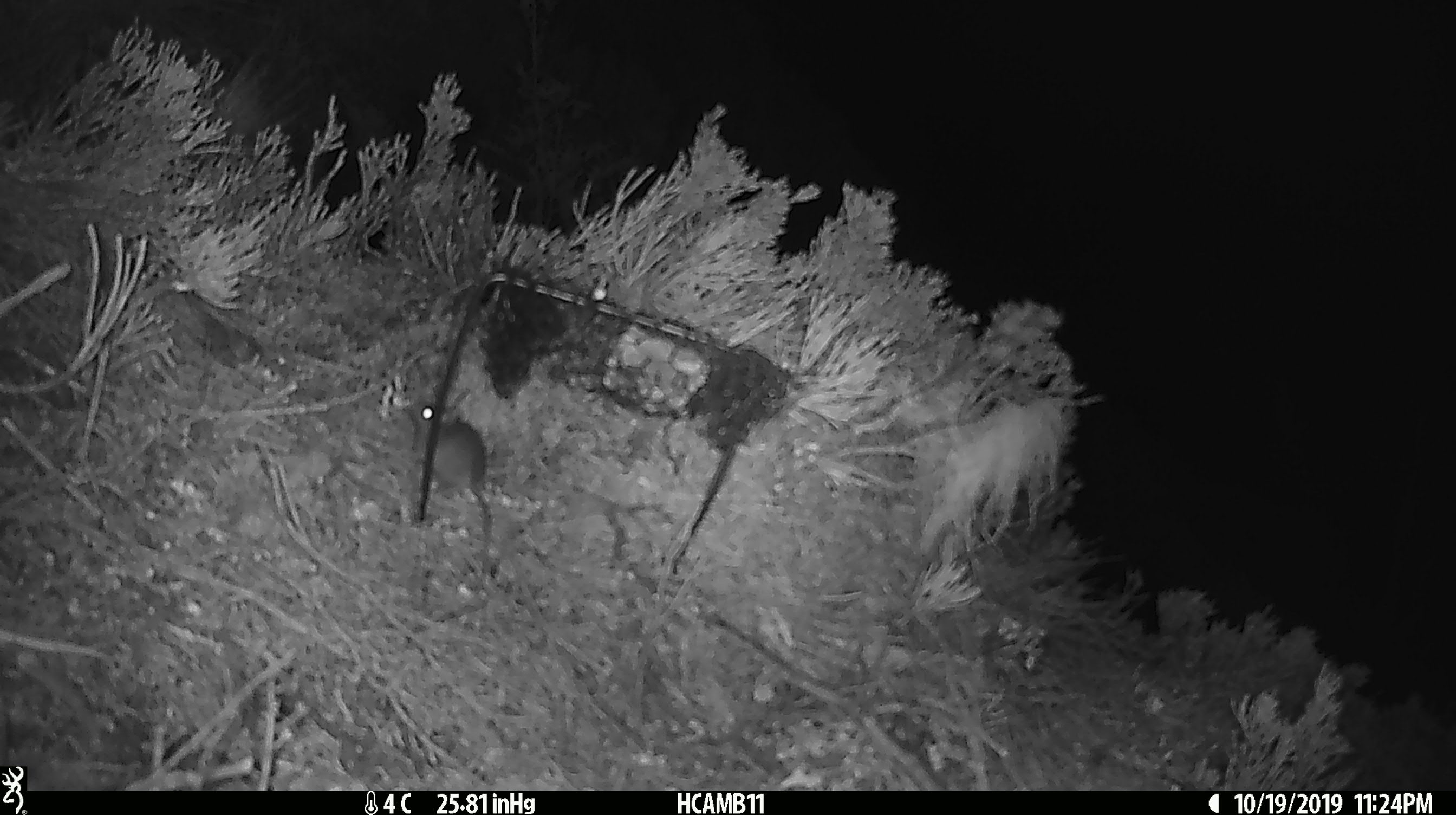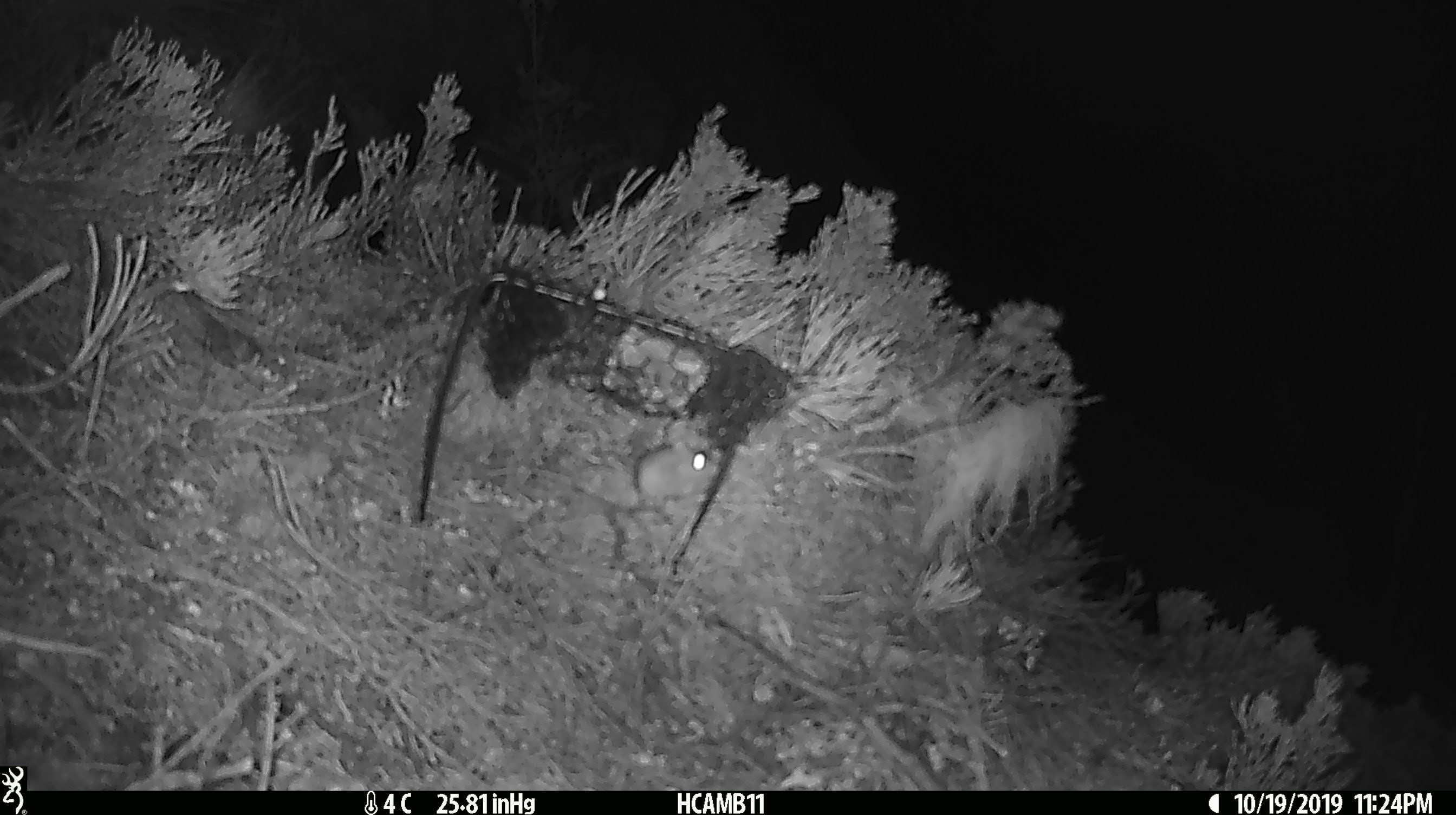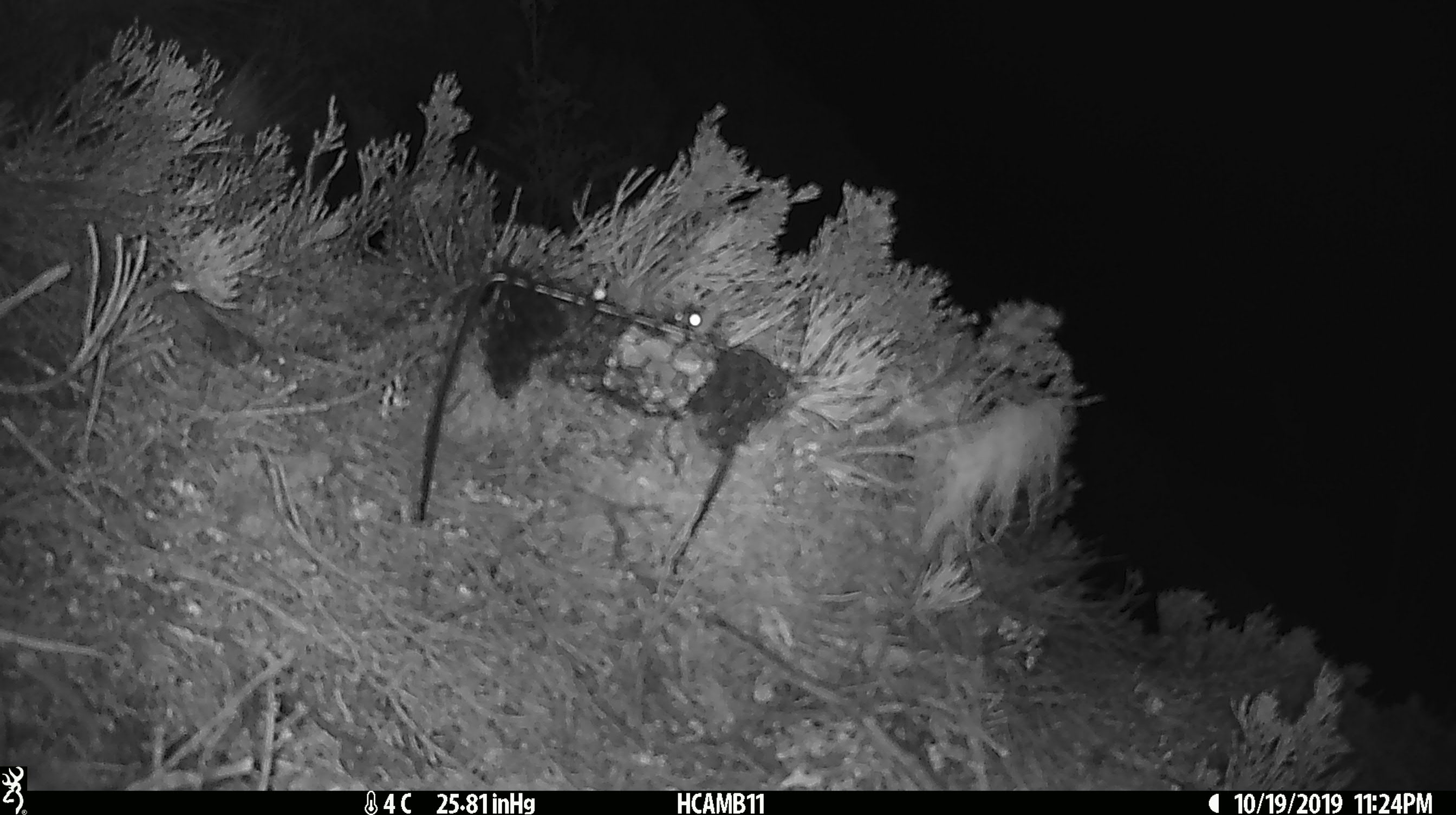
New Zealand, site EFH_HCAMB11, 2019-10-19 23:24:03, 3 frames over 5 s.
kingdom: Animalia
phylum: Chordata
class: Mammalia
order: Rodentia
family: Muridae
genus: Mus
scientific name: Mus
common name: mouse